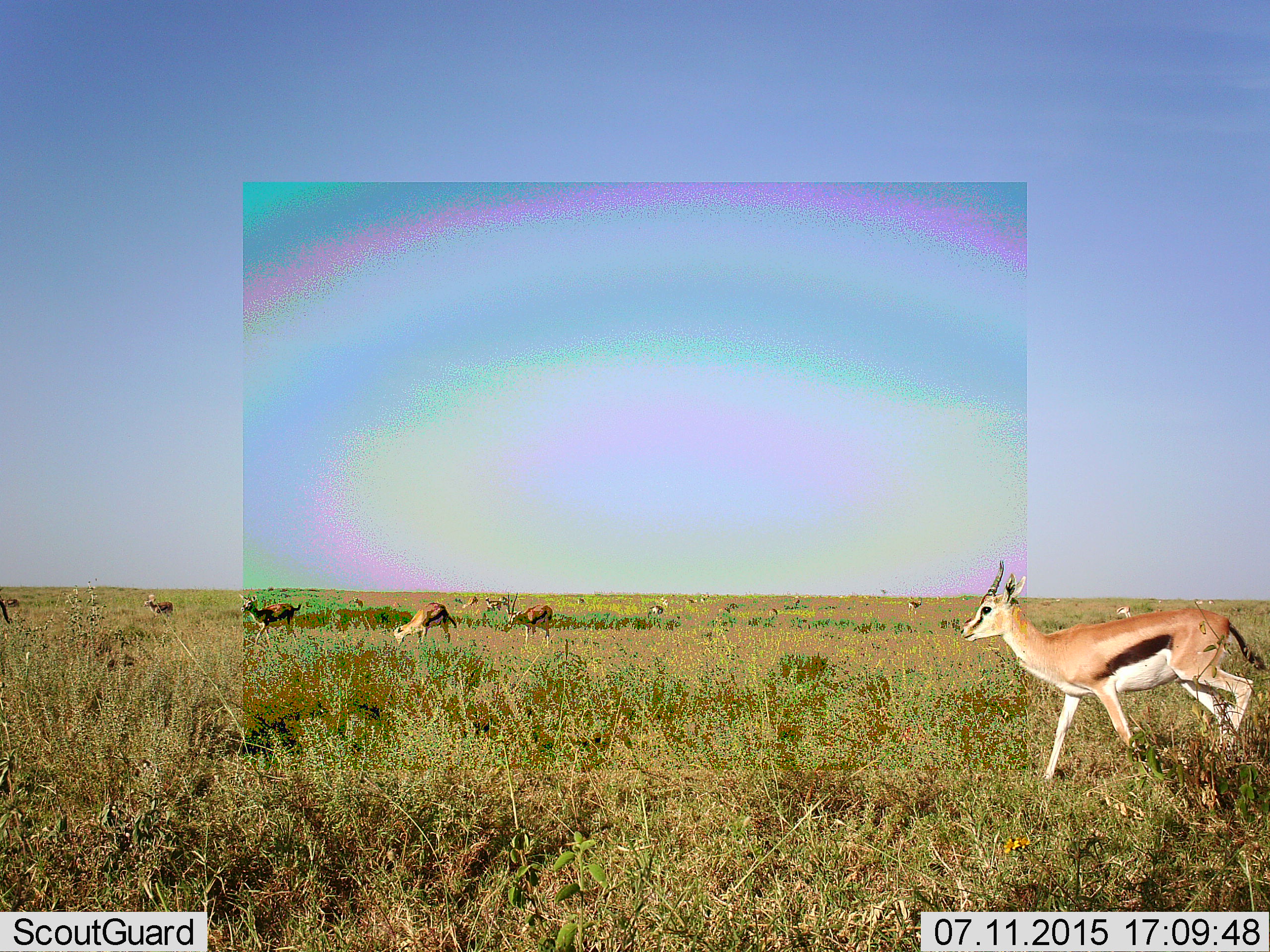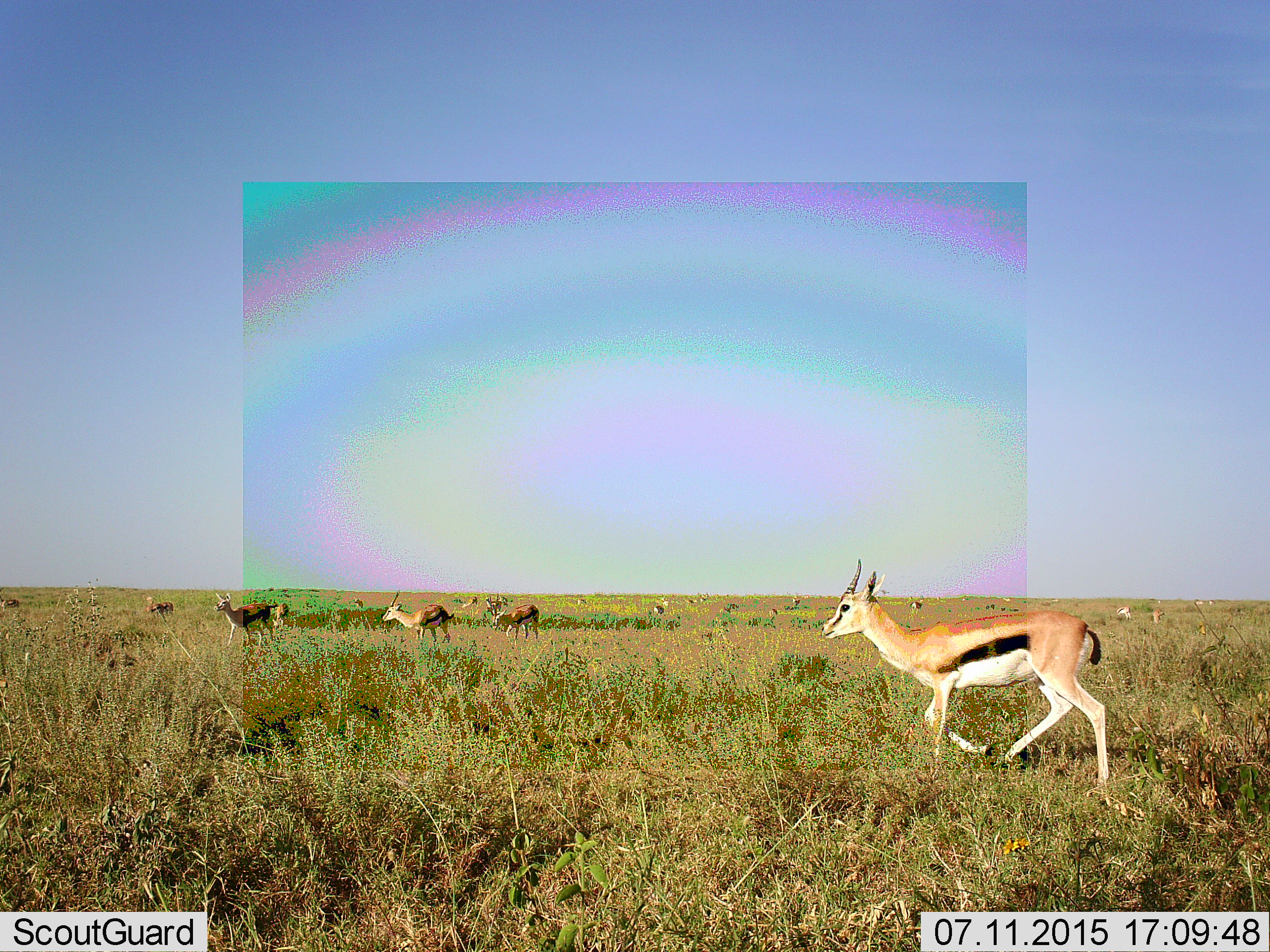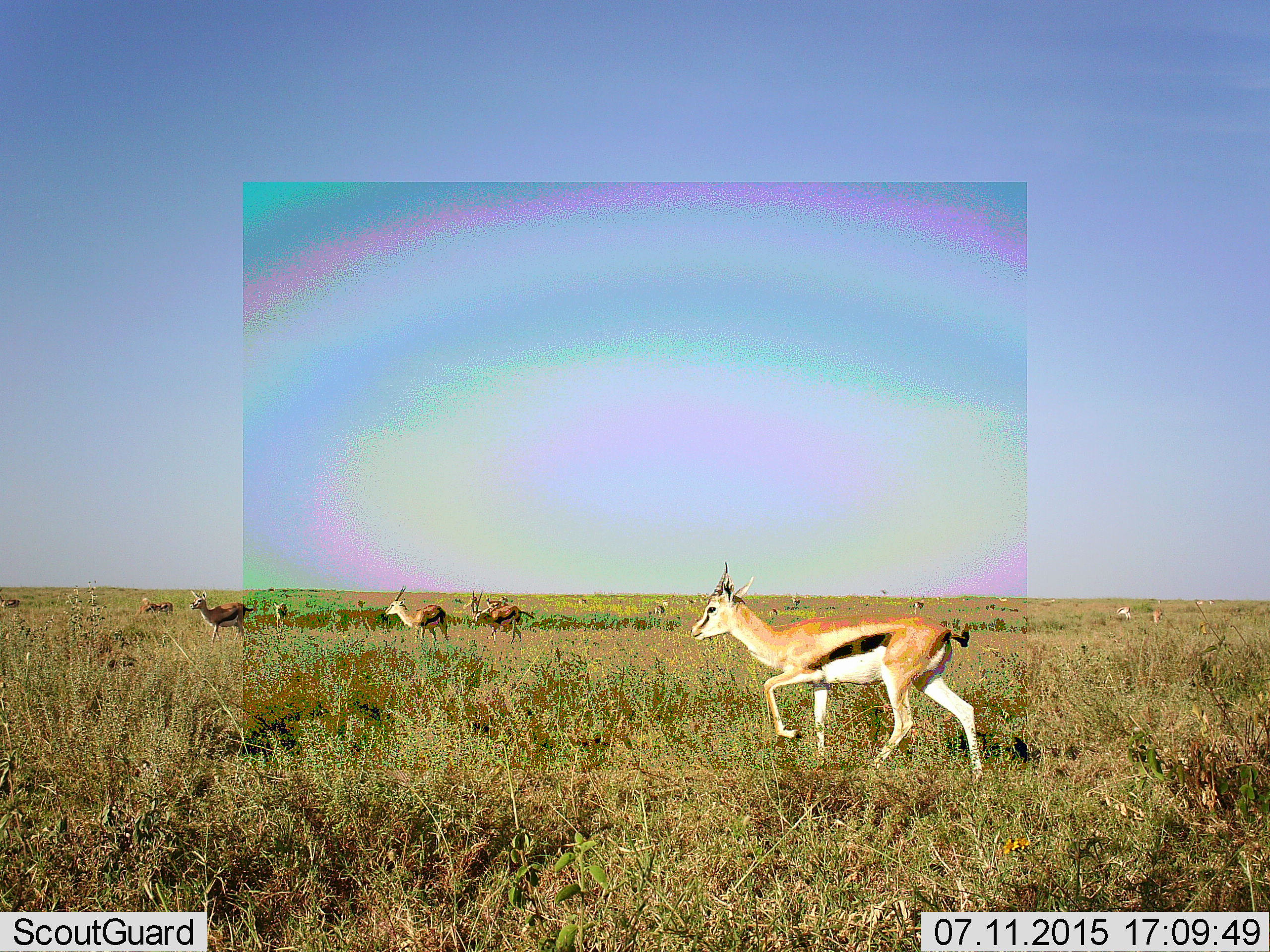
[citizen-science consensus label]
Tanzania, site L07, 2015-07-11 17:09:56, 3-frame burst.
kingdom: Animalia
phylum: Chordata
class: Mammalia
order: Artiodactyla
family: Bovidae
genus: Eudorcas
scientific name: Eudorcas thomsonii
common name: thomson's gazelle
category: gazellethomsons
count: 11-50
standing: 78%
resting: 0%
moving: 89%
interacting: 0%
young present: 0%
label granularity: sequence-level